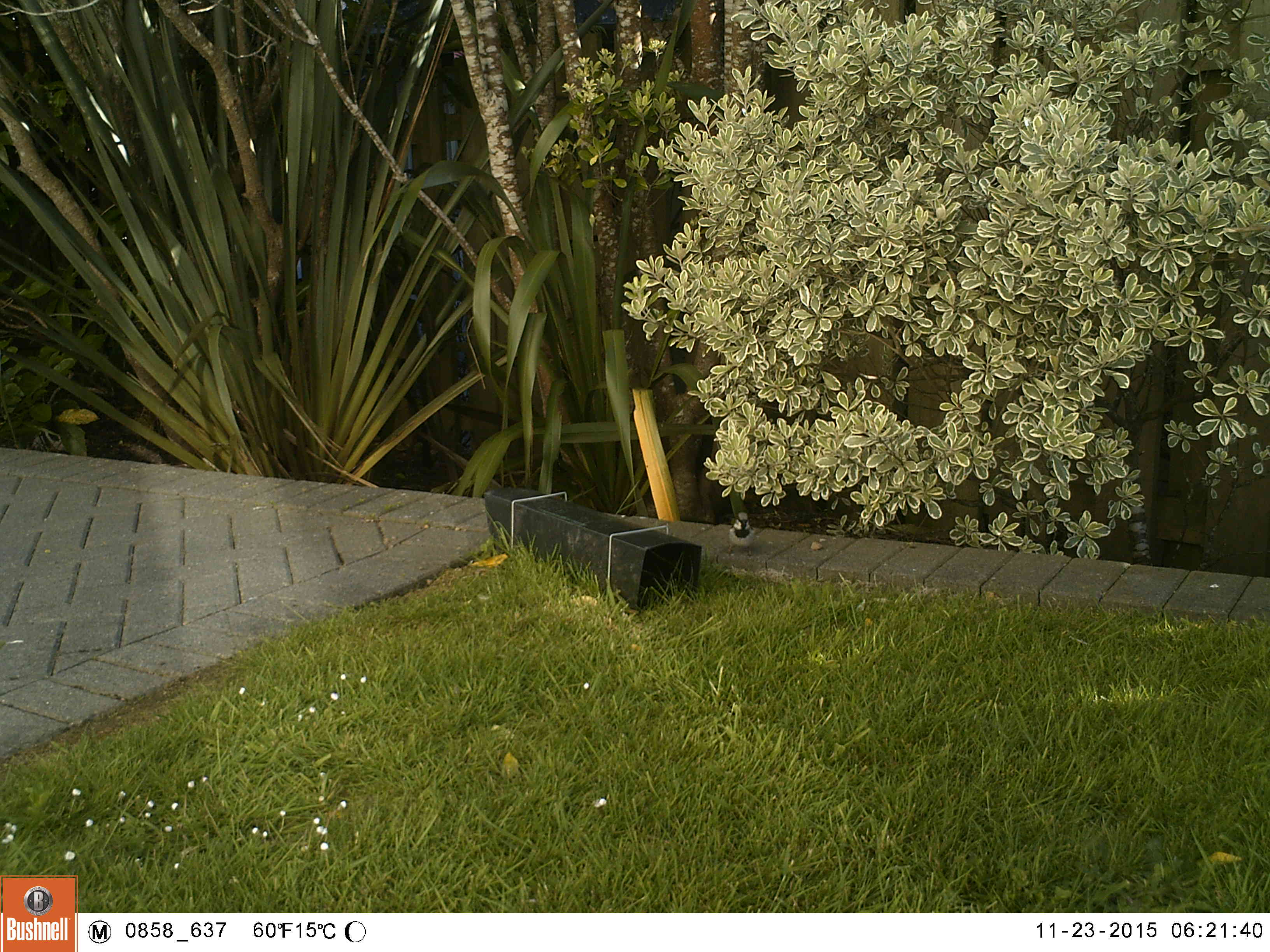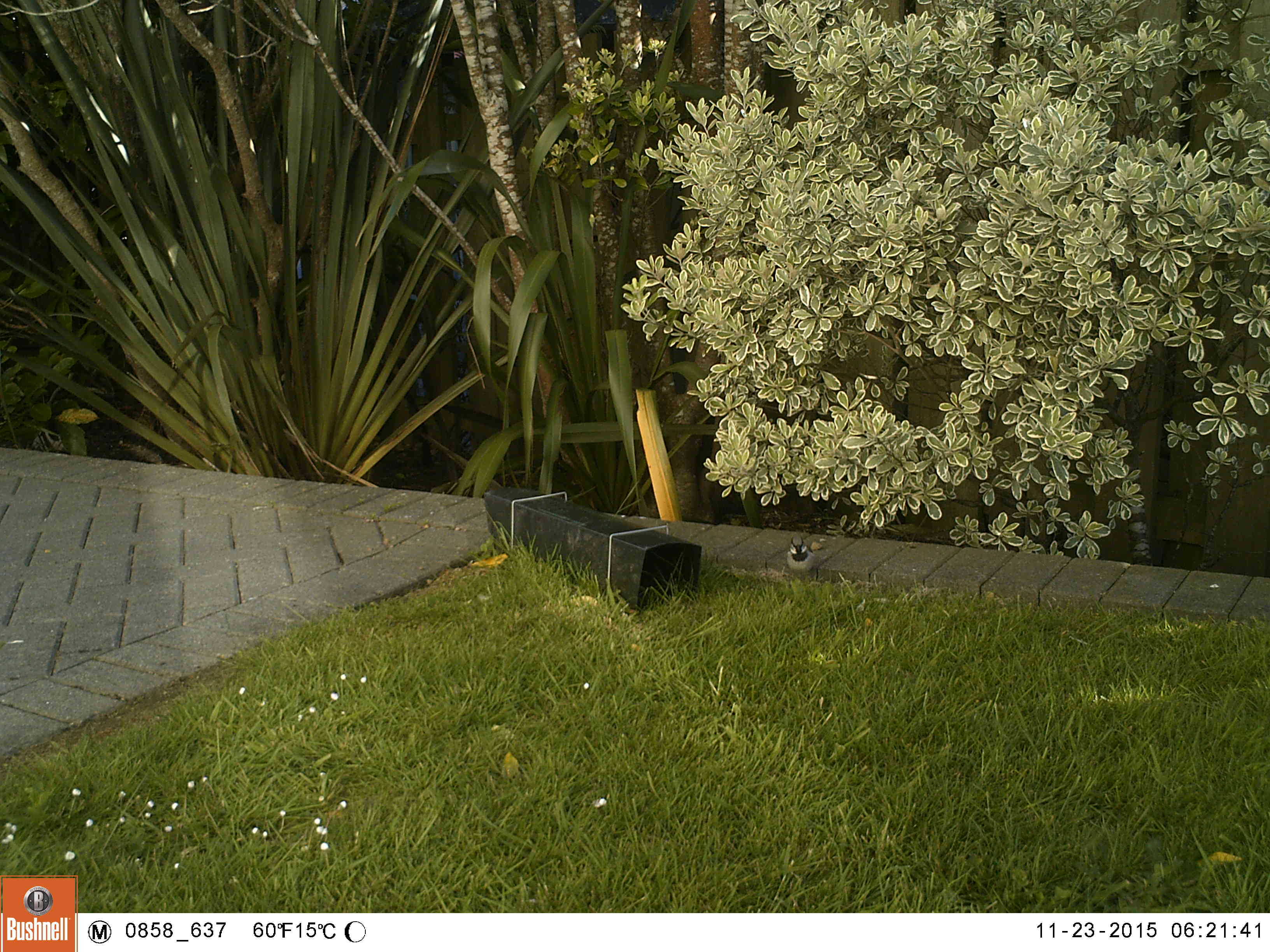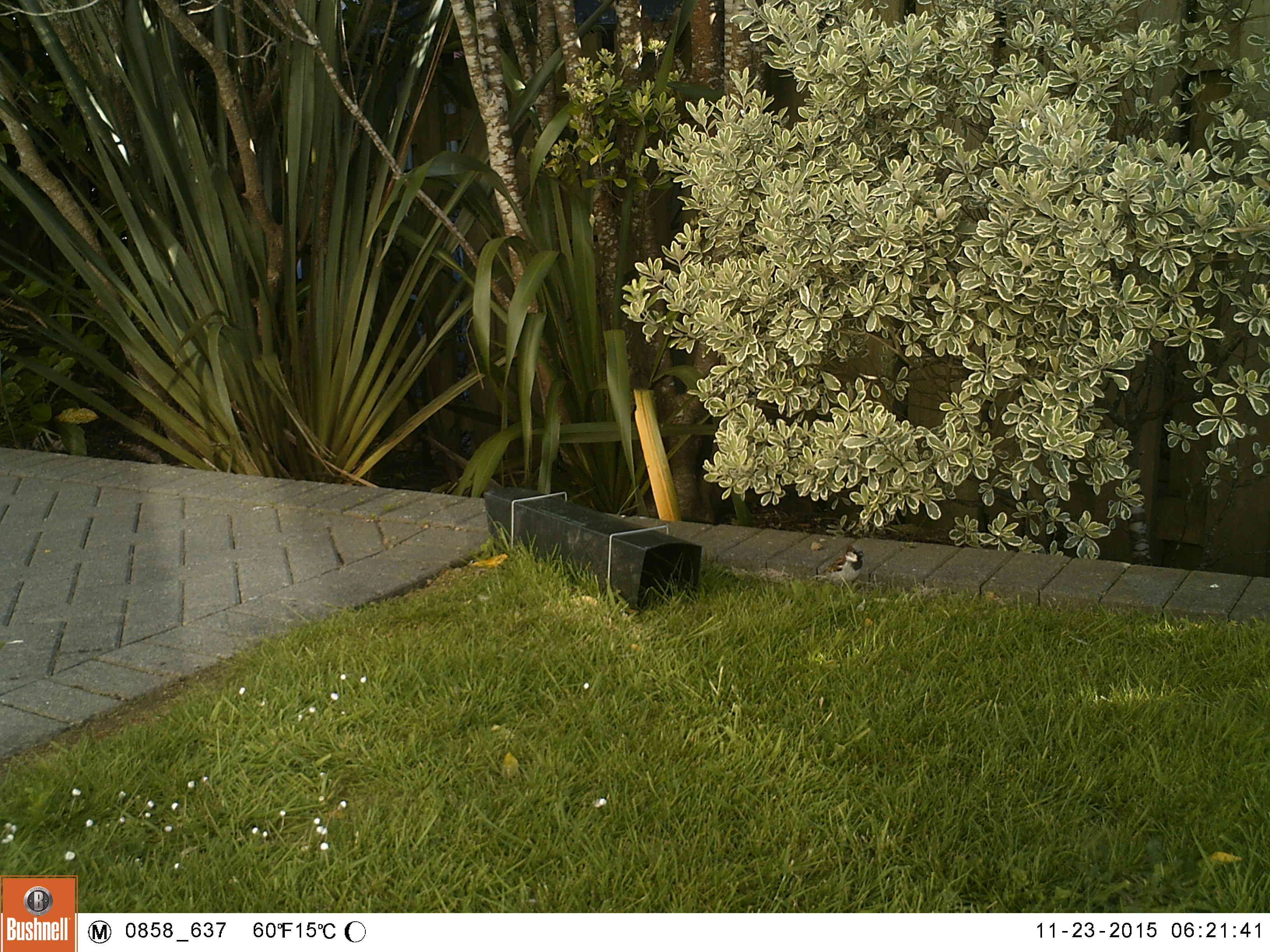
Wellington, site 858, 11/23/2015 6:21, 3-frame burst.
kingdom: Animalia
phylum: Chordata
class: Aves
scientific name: Aves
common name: bird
Bird (Aves).